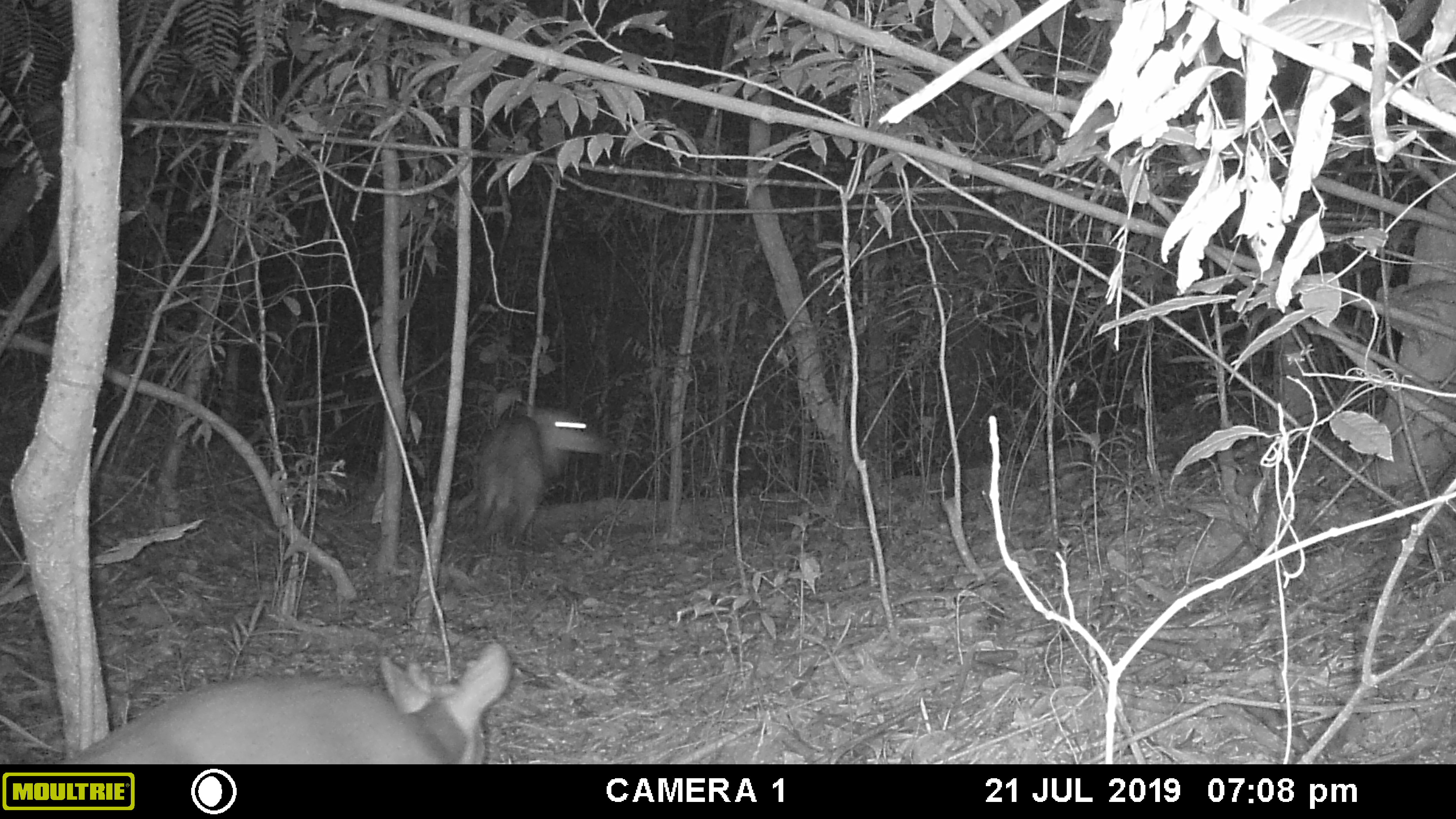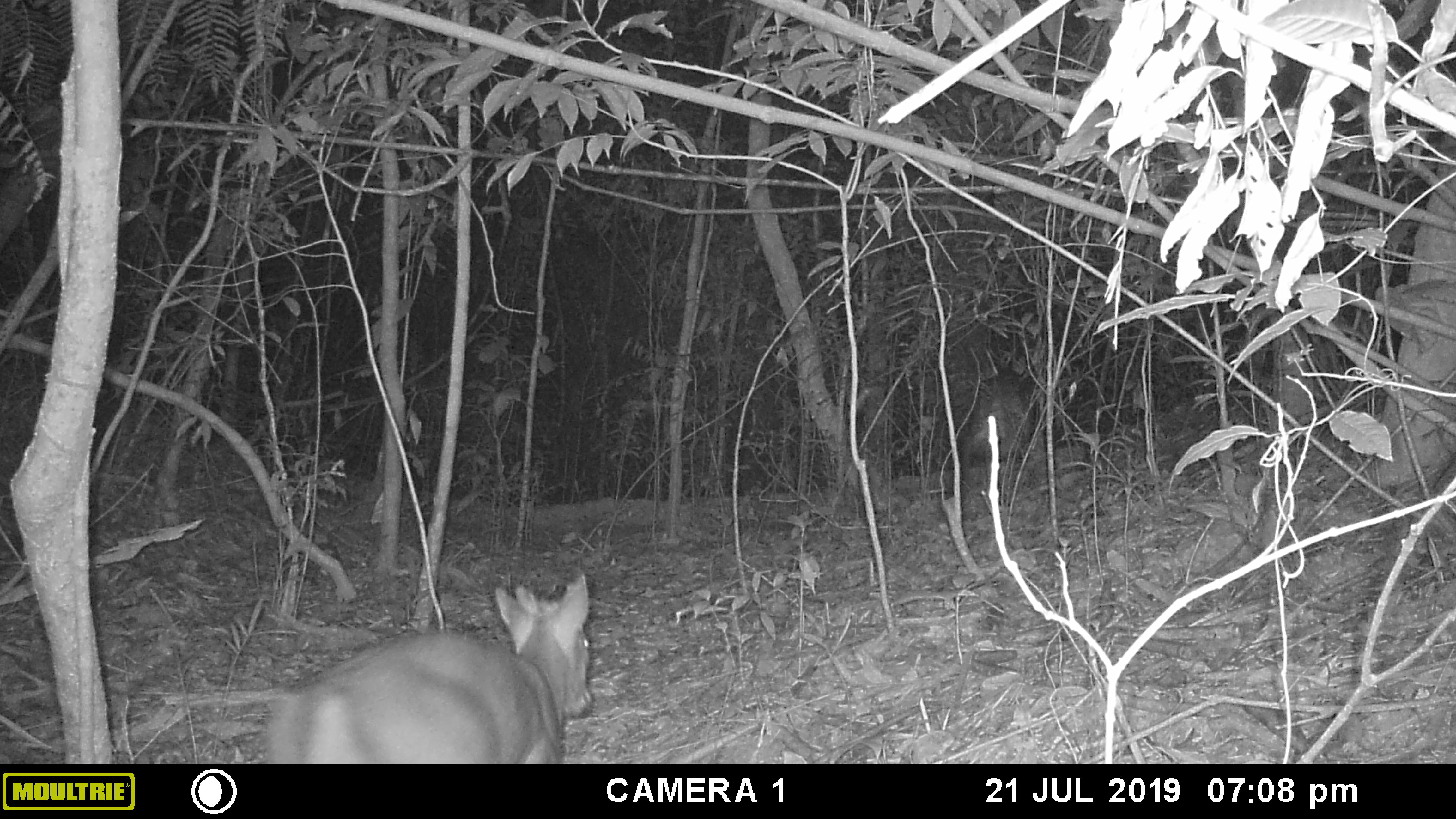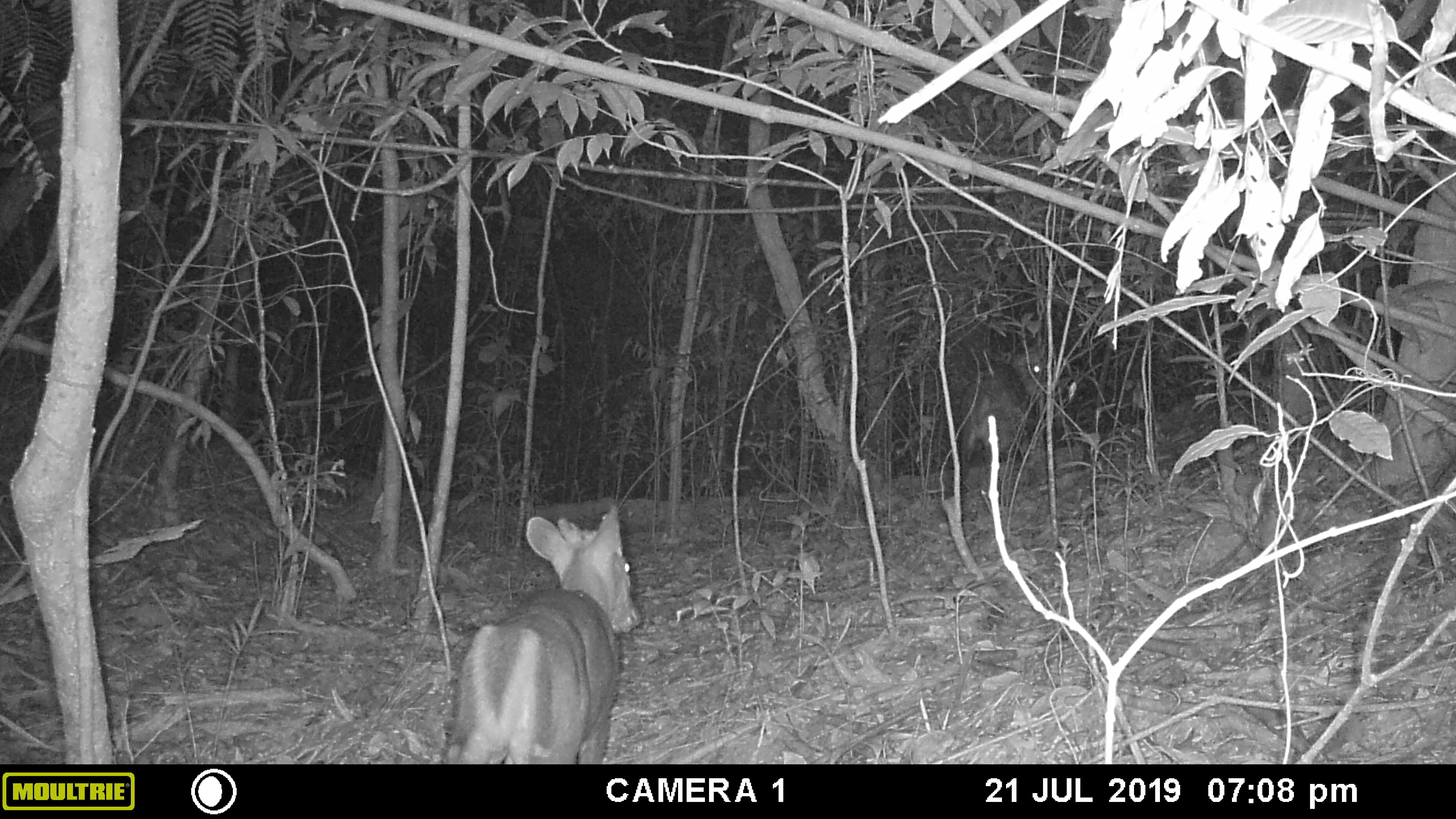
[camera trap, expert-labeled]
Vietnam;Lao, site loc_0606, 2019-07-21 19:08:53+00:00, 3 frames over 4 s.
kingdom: Animalia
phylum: Chordata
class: Mammalia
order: Artiodactyla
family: Cervidae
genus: Muntiacus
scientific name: Muntiacus rooseveltorum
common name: roosevelt's muntjac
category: roosevelts muntjac group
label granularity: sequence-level